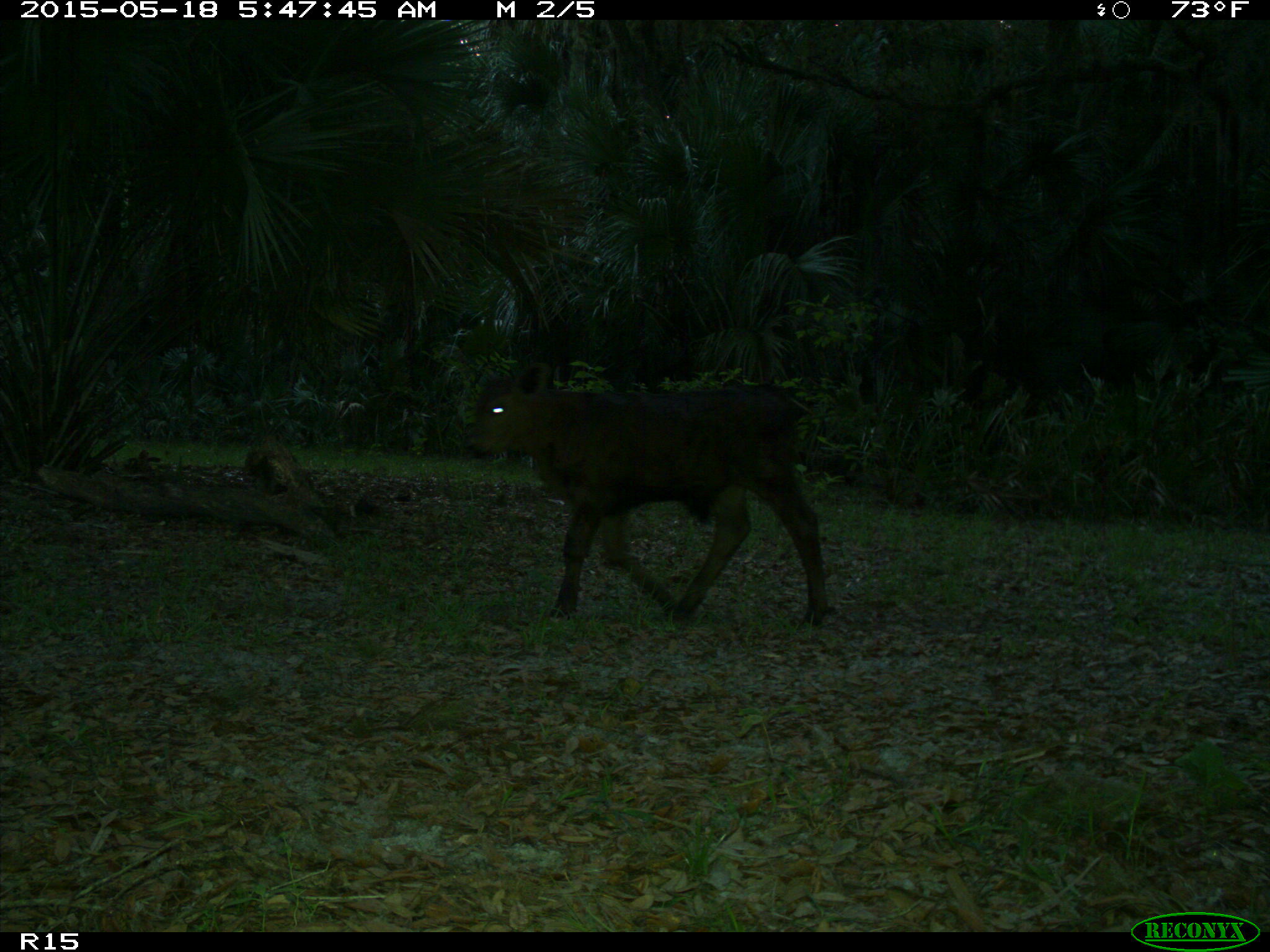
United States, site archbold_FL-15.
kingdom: Animalia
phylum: Chordata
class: Mammalia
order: Artiodactyla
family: Bovidae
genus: Bos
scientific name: Bos taurus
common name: domestic cow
Bos taurus (domestic cow).